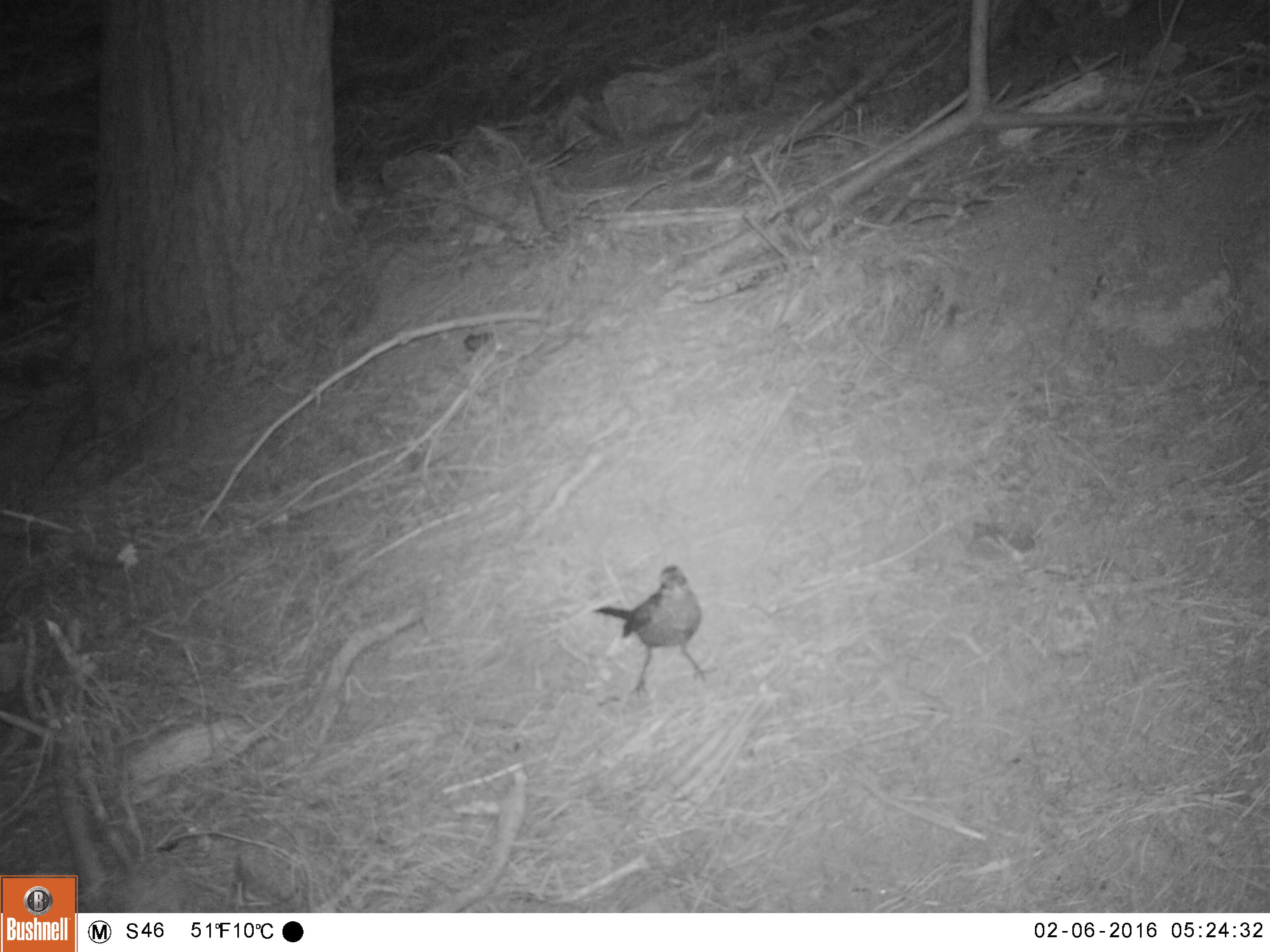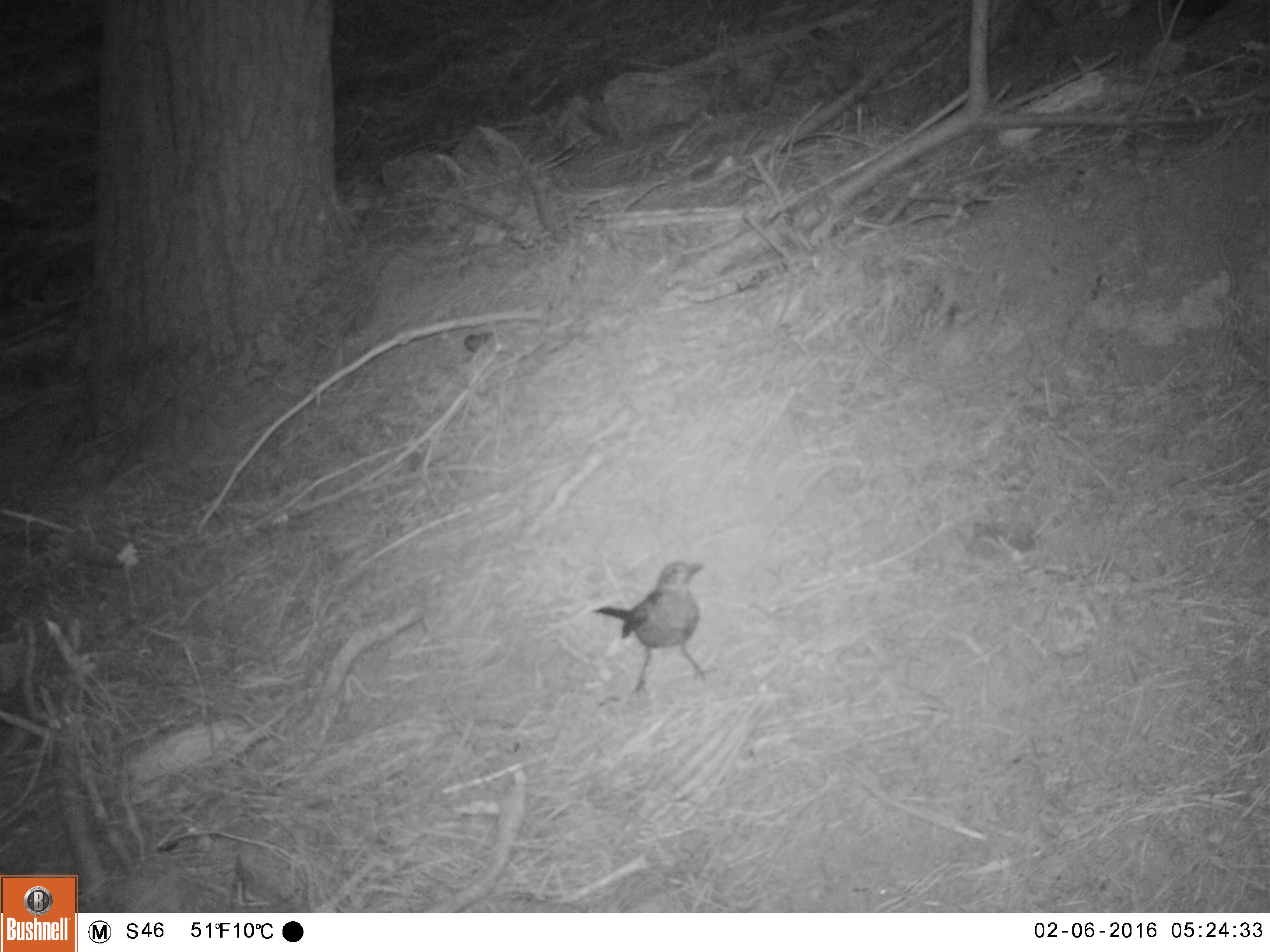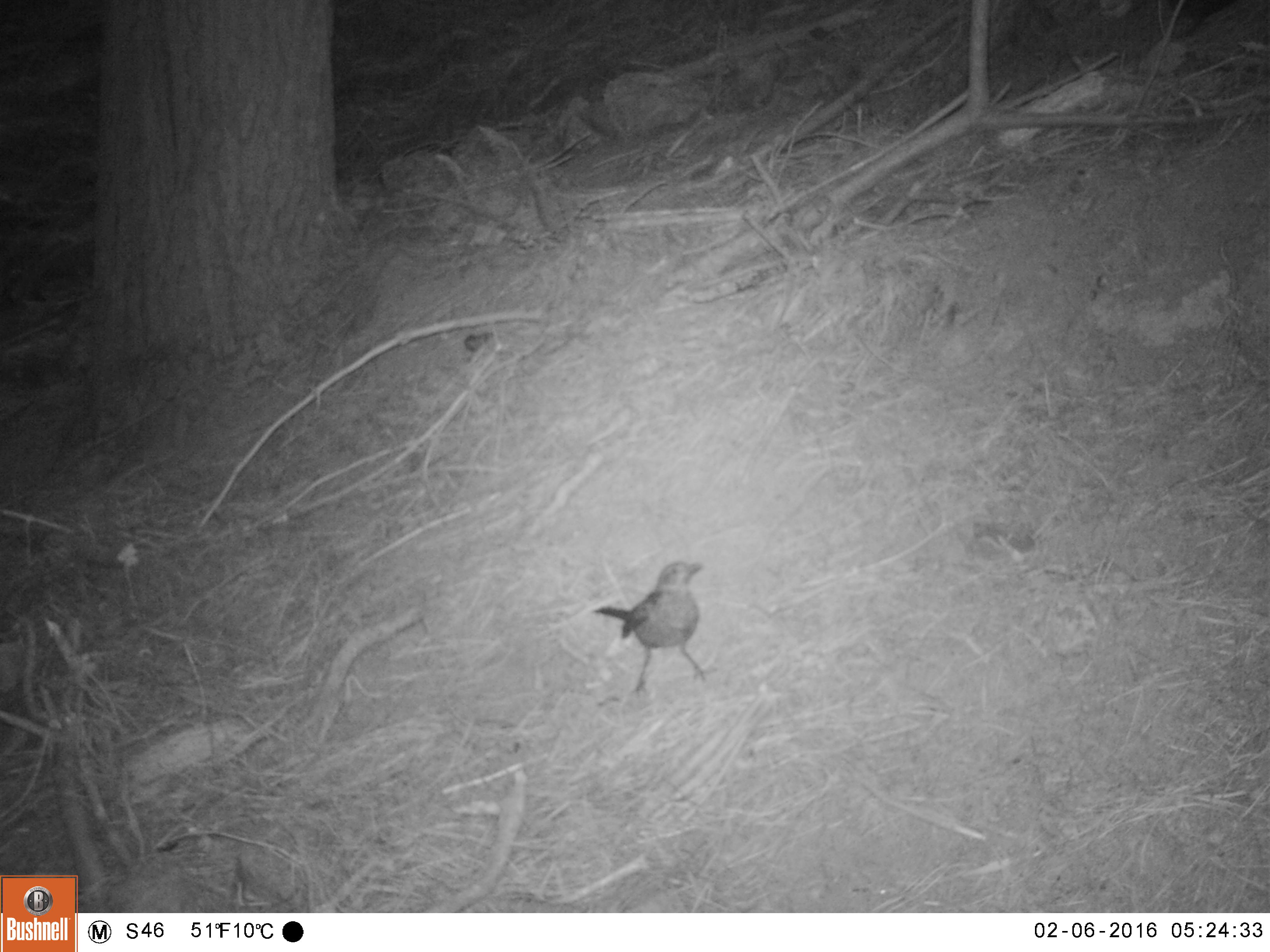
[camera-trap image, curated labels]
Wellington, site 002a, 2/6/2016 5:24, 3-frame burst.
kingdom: Animalia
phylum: Chordata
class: Aves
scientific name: Aves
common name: bird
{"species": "bird (Aves)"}